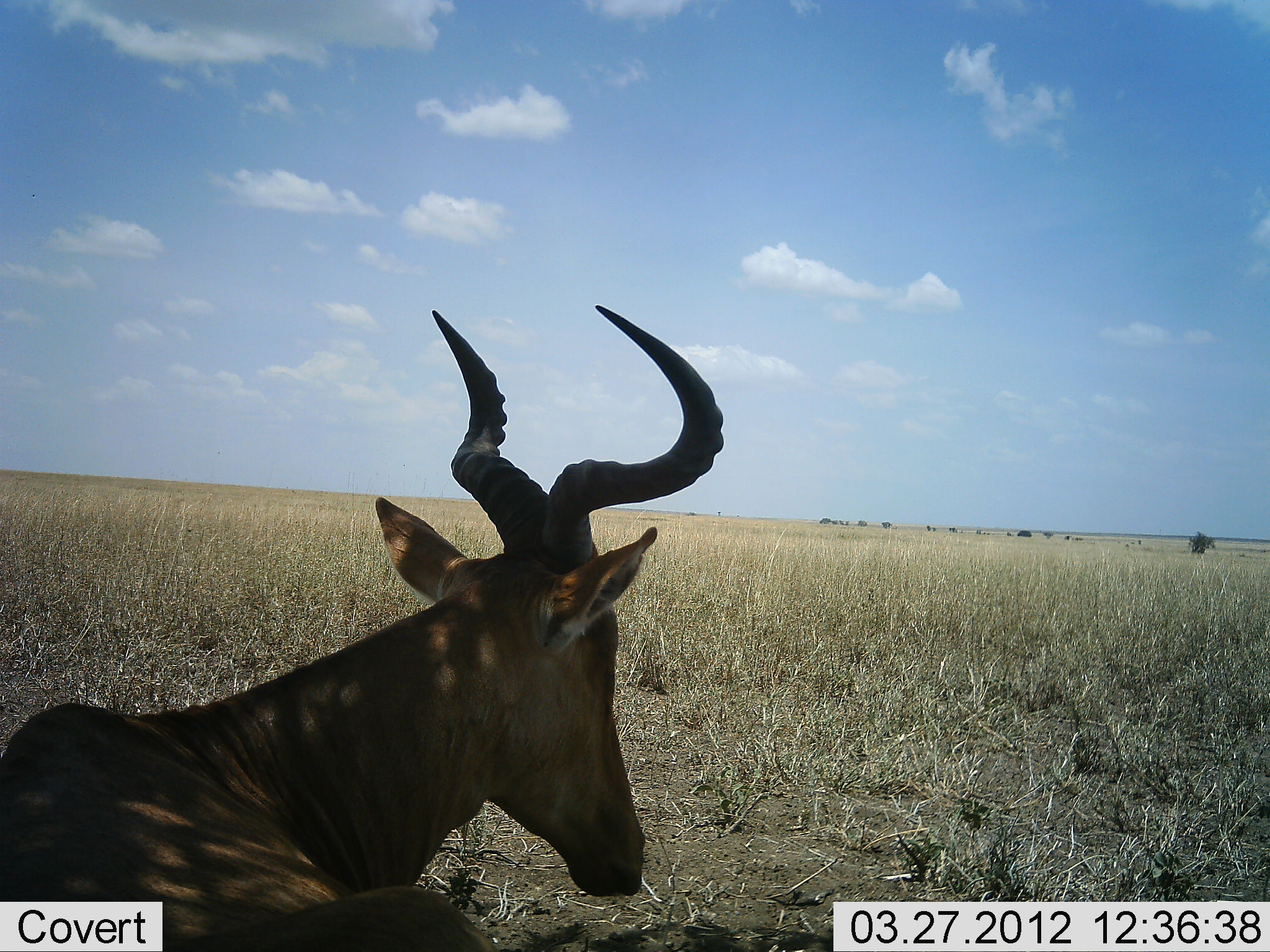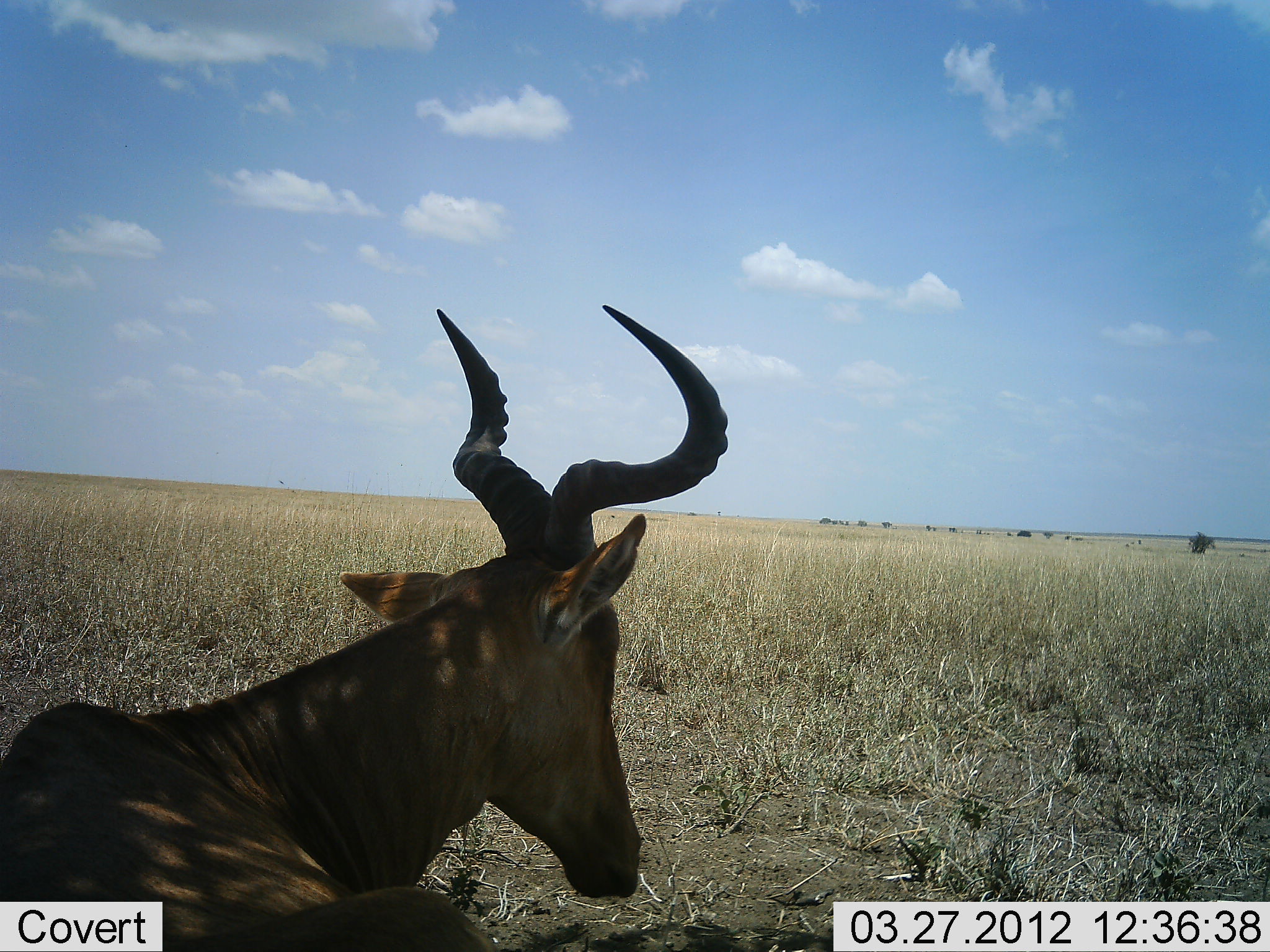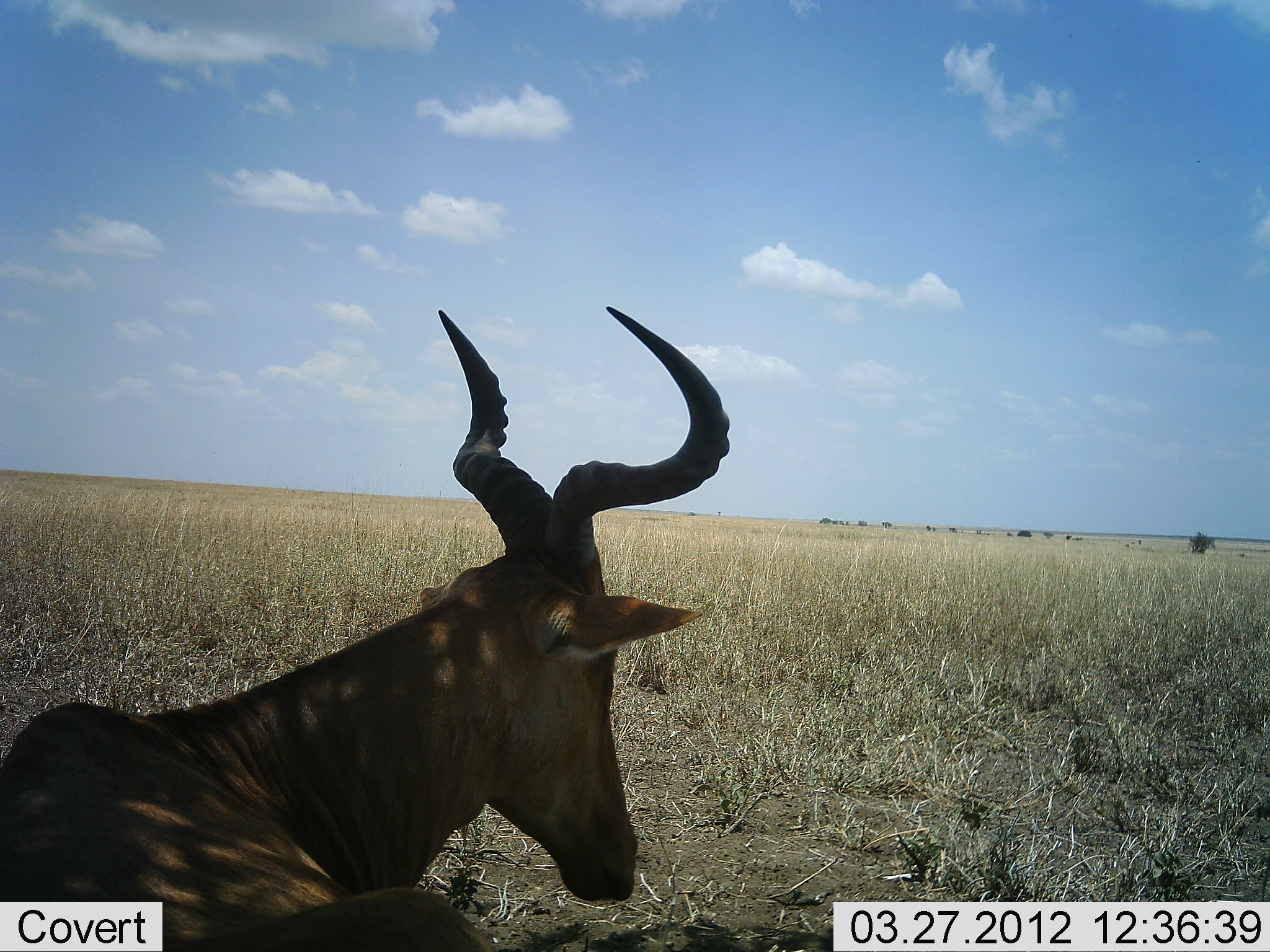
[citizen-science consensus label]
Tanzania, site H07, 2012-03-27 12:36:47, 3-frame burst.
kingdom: Animalia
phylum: Chordata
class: Mammalia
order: Artiodactyla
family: Bovidae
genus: Alcelaphus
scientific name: Alcelaphus buselaphus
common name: hartebeest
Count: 1.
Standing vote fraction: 9%.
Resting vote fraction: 91%.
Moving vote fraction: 0%.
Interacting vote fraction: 0%.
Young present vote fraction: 0%.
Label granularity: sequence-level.